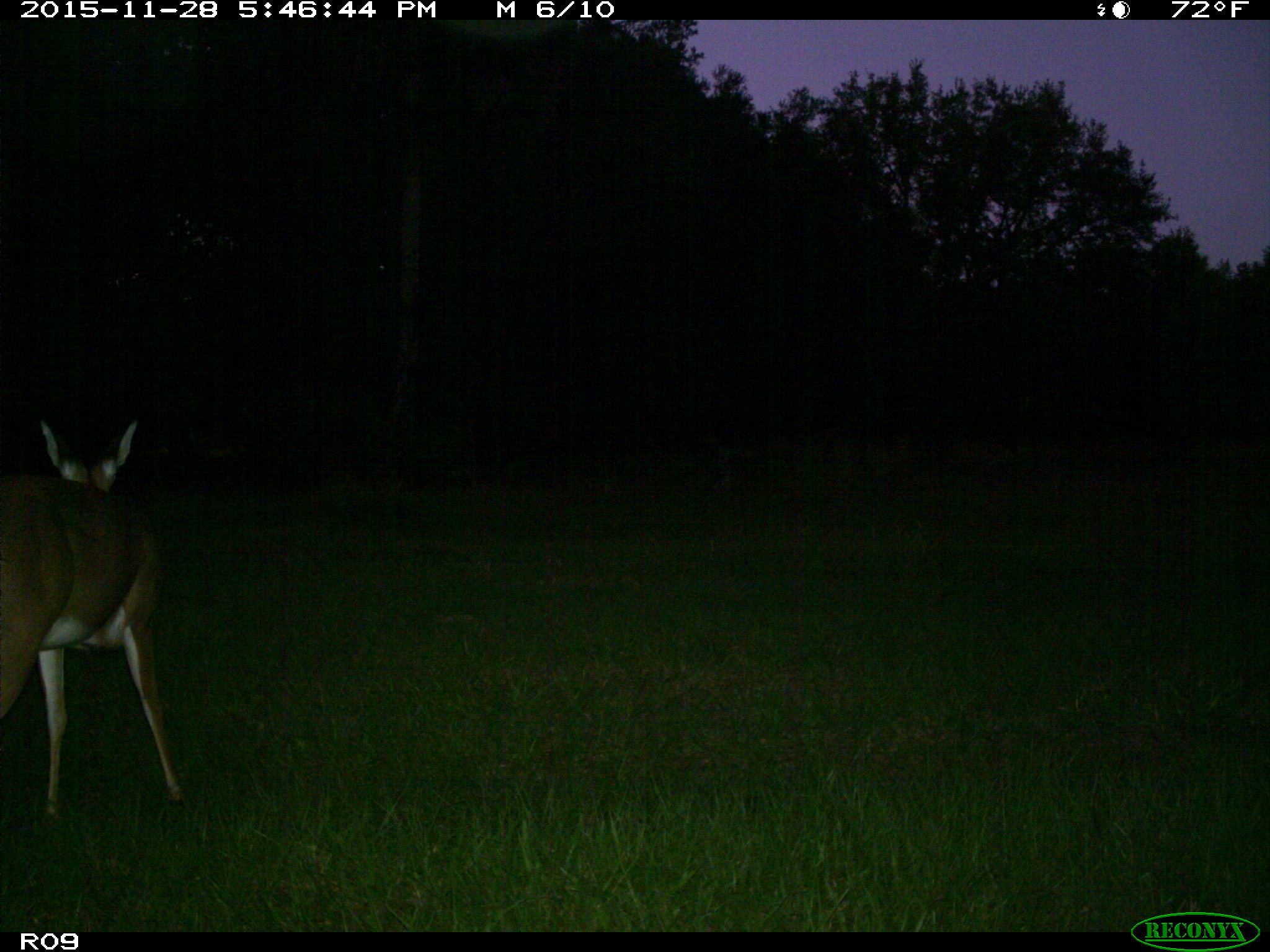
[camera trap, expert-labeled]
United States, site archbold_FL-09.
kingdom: Animalia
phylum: Chordata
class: Mammalia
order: Artiodactyla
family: Cervidae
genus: Odocoileus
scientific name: Odocoileus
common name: deer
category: unidentified deer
Unidentified deer (deer) (Odocoileus).